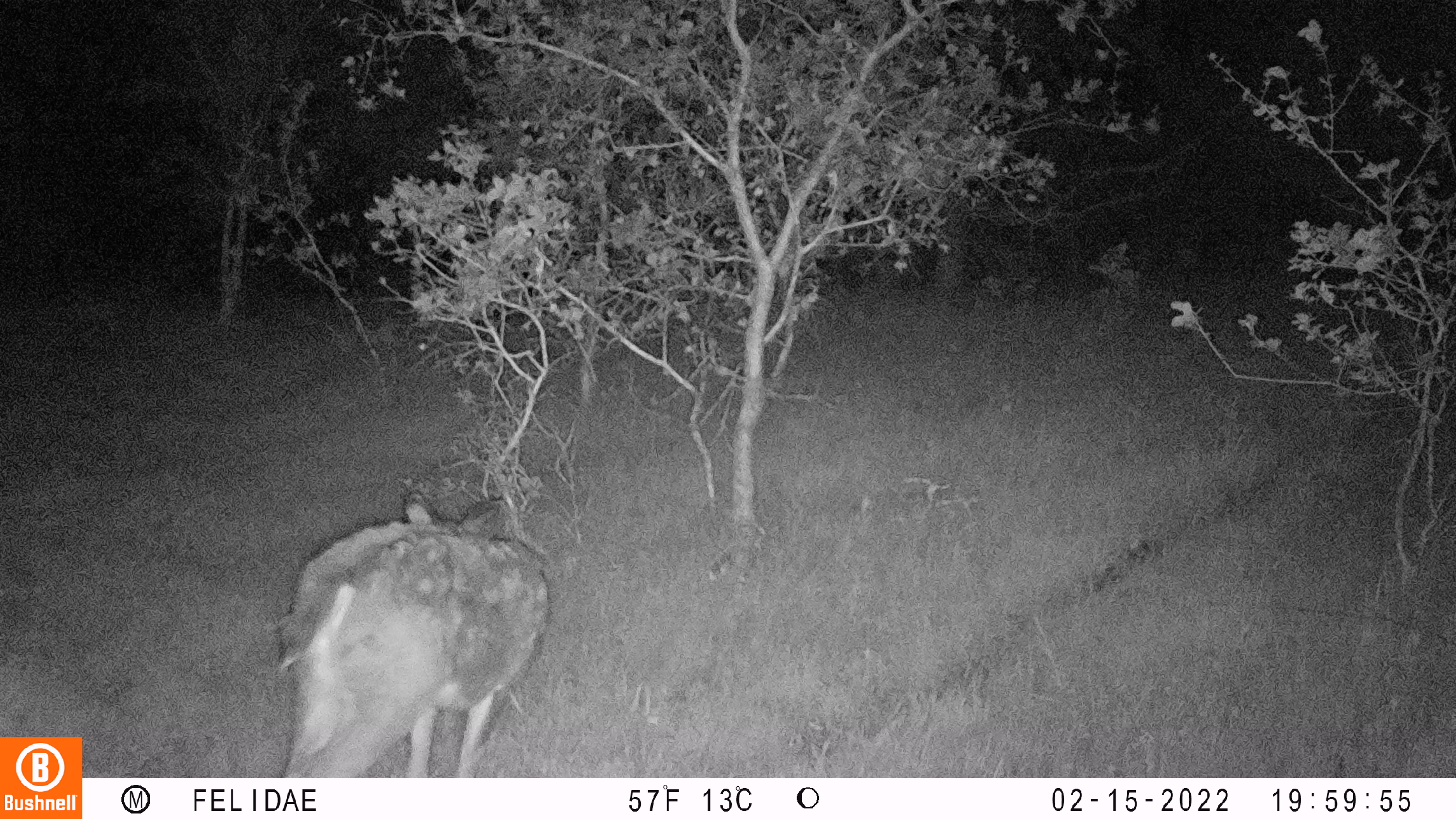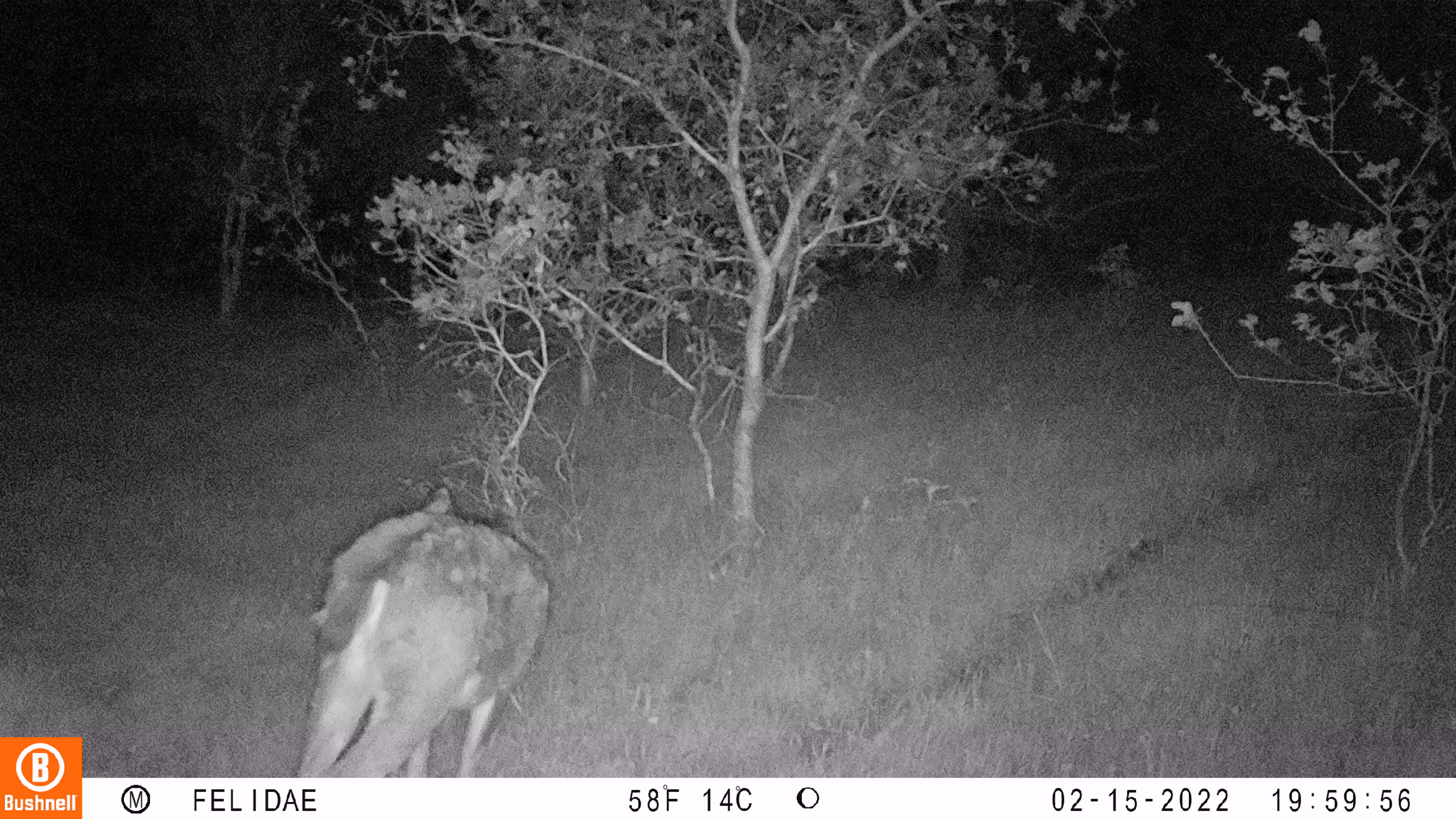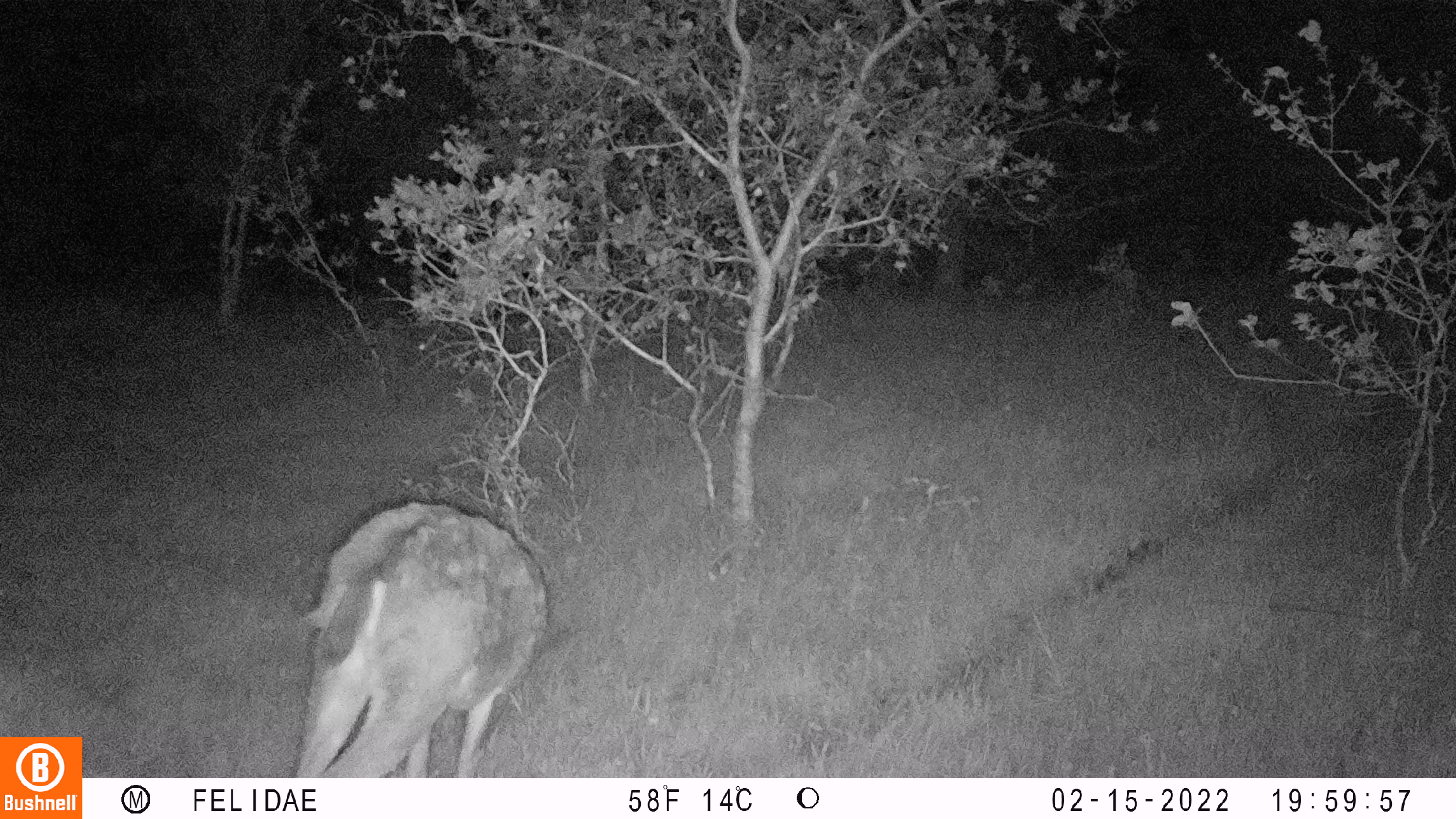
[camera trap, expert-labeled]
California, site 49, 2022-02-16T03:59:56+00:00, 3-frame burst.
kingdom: Animalia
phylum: Chordata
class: Mammalia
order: Artiodactyla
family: Cervidae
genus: Odocoileus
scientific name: Odocoileus hemionus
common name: mule deer